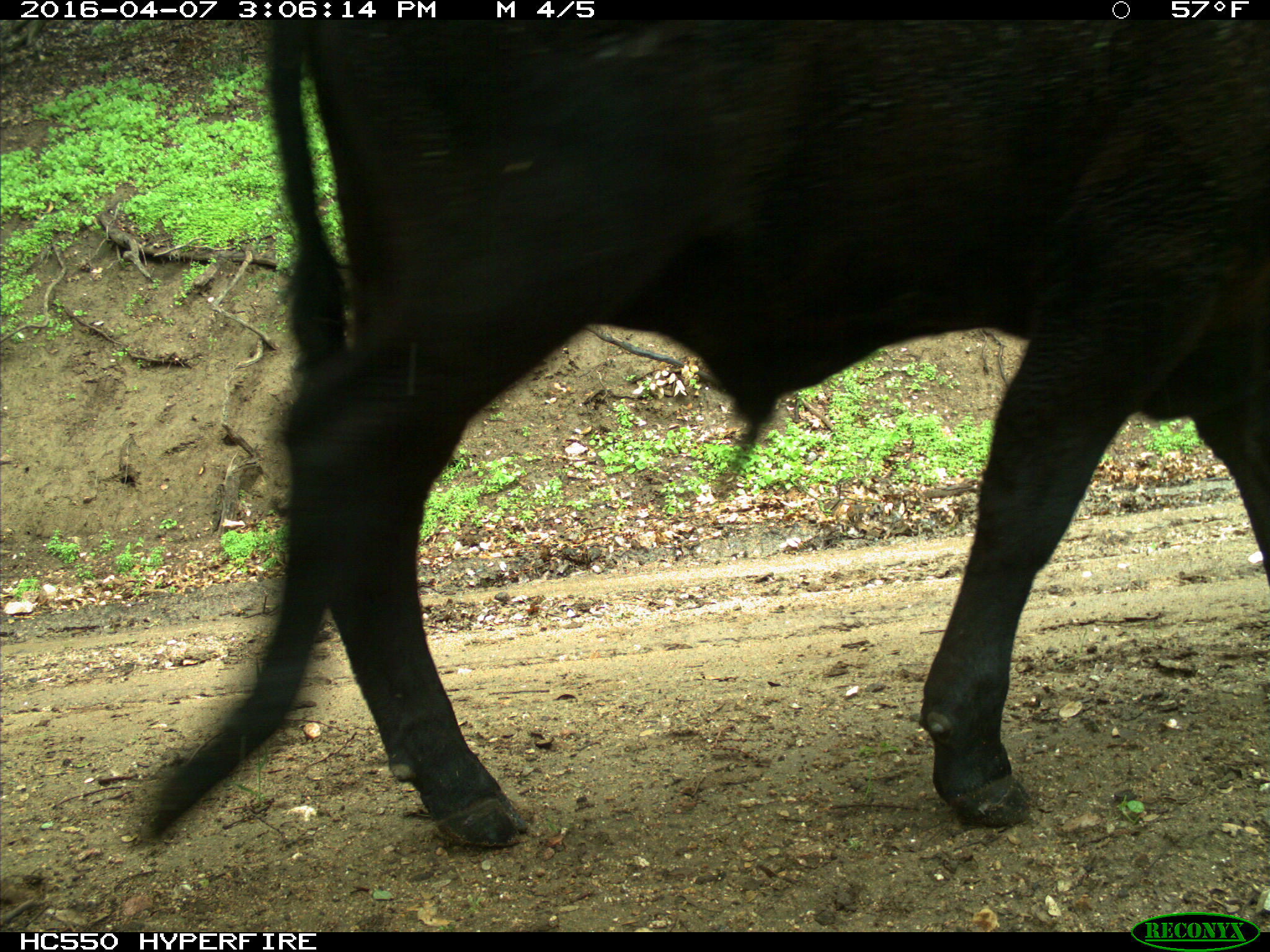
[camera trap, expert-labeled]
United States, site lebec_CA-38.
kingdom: Animalia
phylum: Chordata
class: Mammalia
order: Artiodactyla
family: Bovidae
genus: Bos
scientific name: Bos taurus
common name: domestic cow